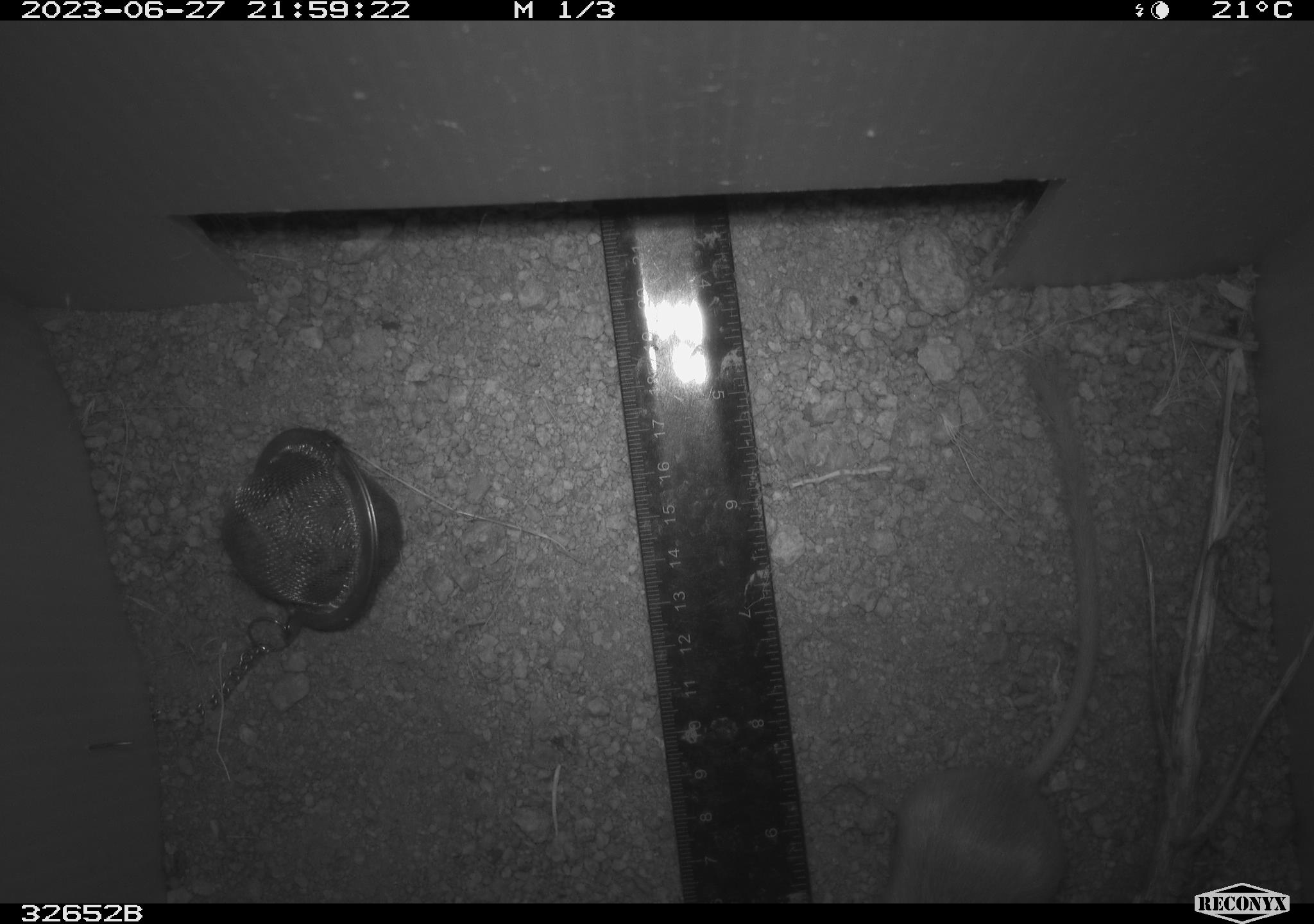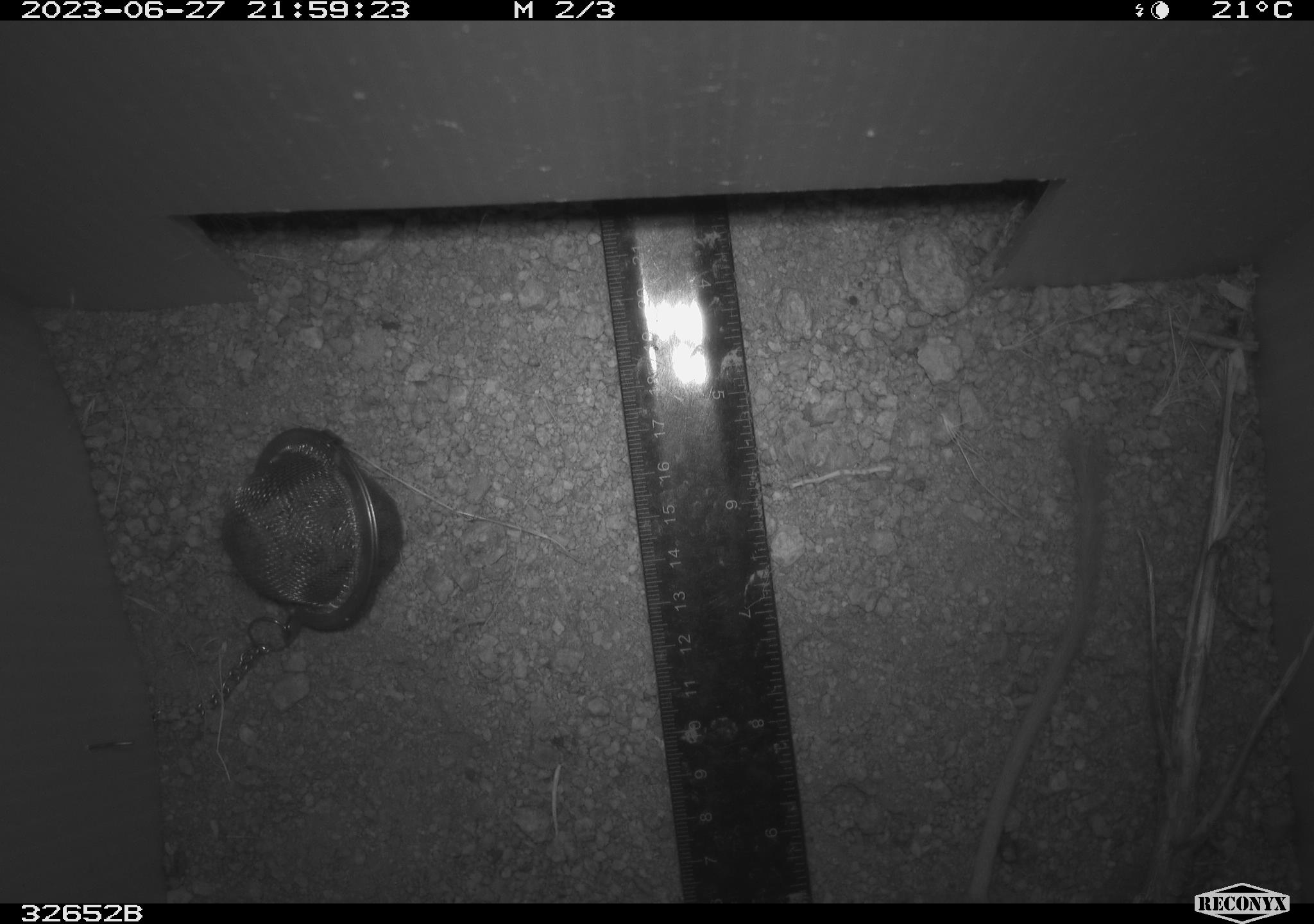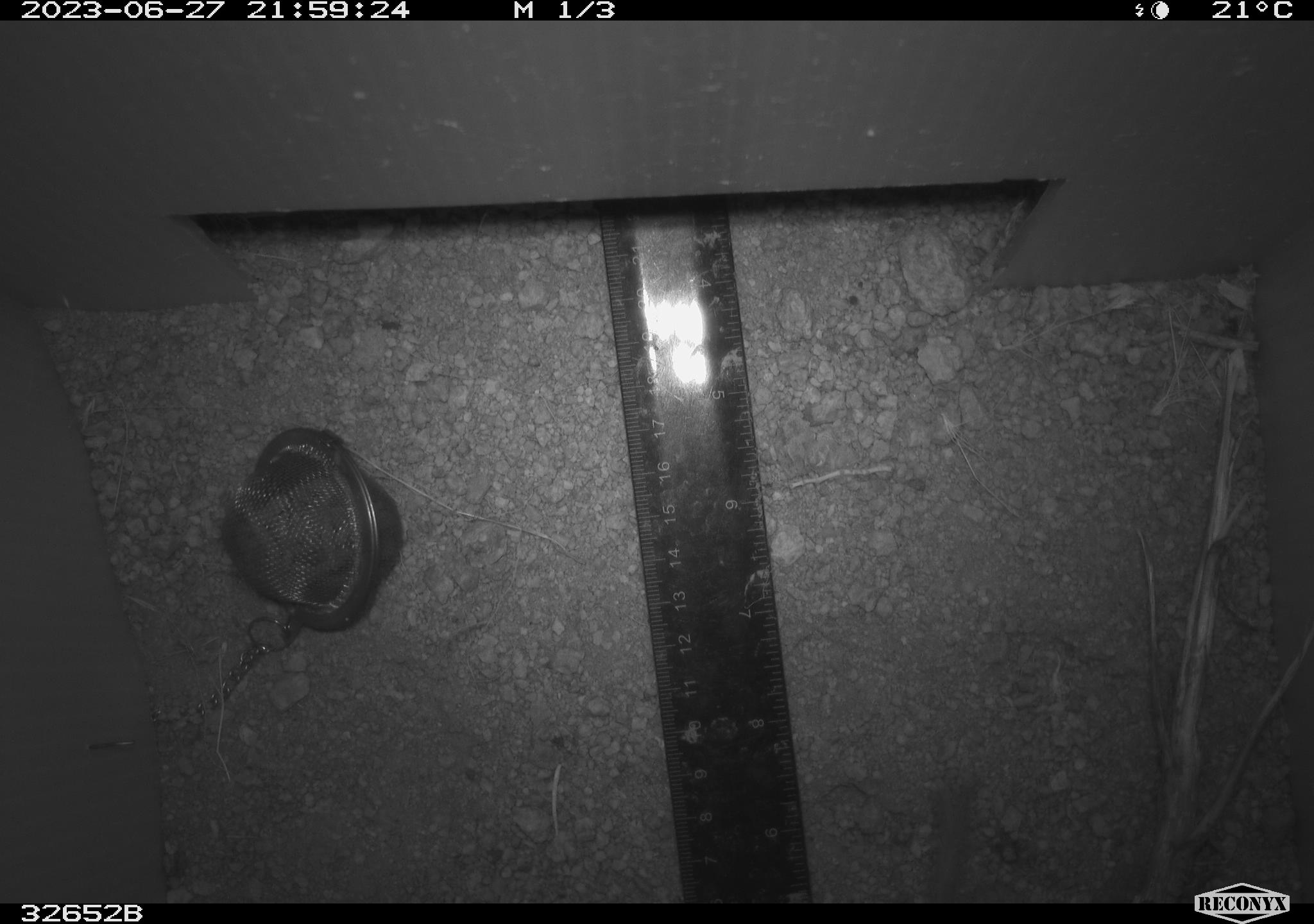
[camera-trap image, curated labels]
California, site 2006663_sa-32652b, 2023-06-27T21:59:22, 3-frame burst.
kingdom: Animalia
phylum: Chordata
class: Mammalia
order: Rodentia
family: Heteromyidae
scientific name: Heteromyidae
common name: kangaroo rats and pocket mice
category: heteromyidae family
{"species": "heteromyidae family (kangaroo rats and pocket mice) (Heteromyidae)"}